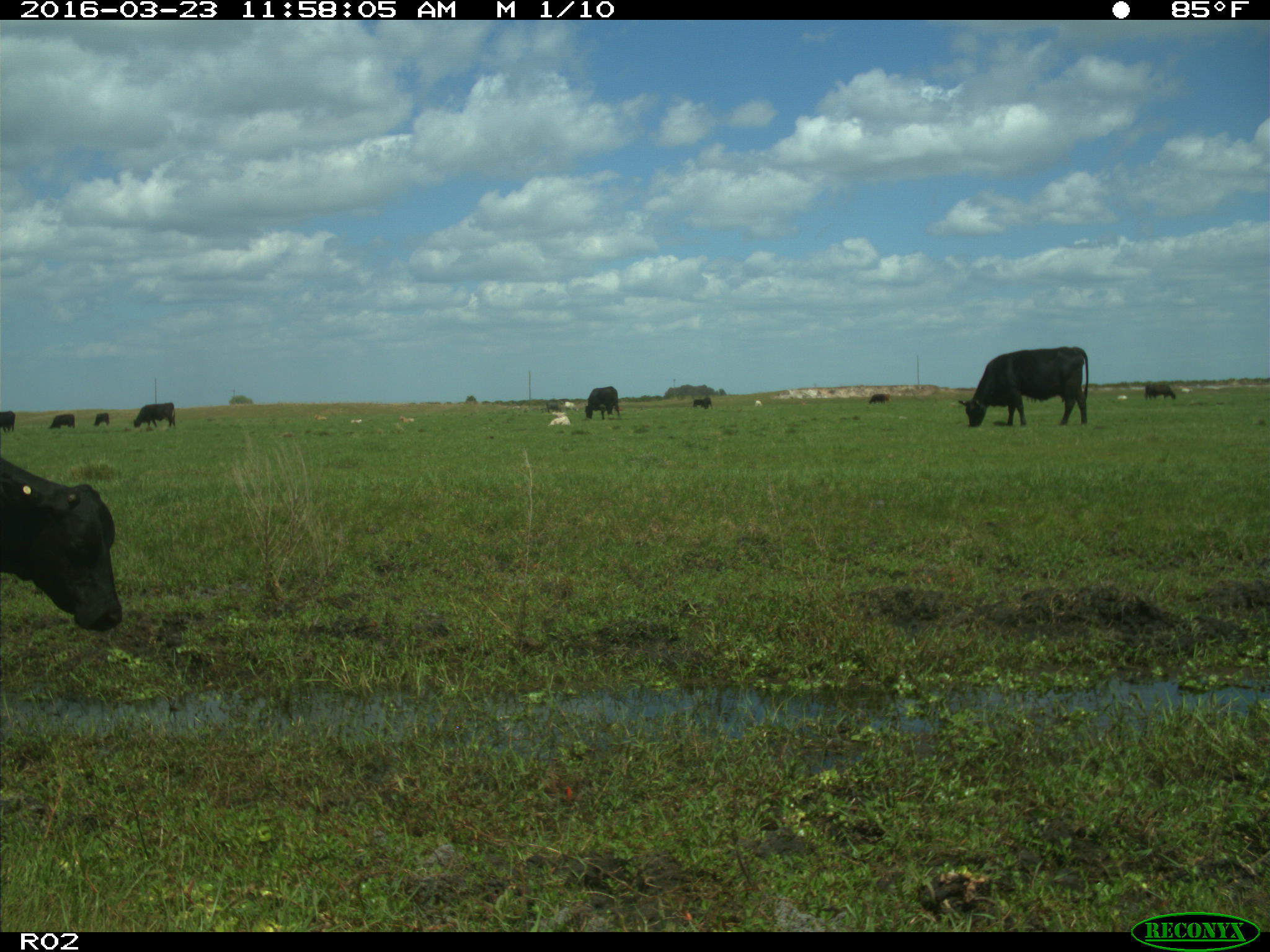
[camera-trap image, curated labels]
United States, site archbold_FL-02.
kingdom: Animalia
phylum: Chordata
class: Mammalia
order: Artiodactyla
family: Bovidae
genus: Bos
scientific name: Bos taurus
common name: domestic cow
Bos taurus (domestic cow).